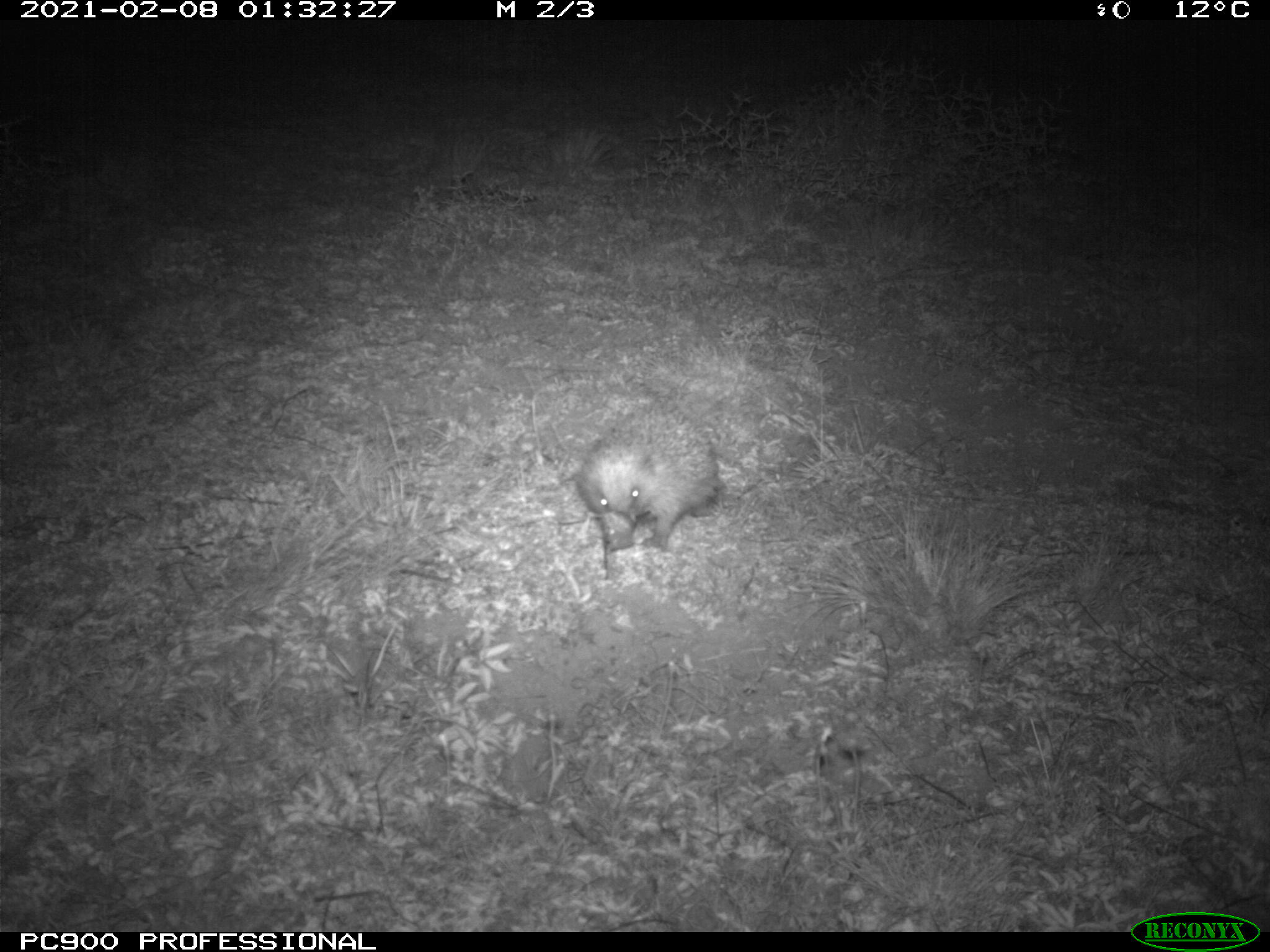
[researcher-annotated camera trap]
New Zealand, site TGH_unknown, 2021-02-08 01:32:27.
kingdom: Animalia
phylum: Chordata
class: Mammalia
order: Eulipotyphla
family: Erinaceidae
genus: Erinaceus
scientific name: Erinaceus europaeus europaeus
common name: european hedgehog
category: hedgehog